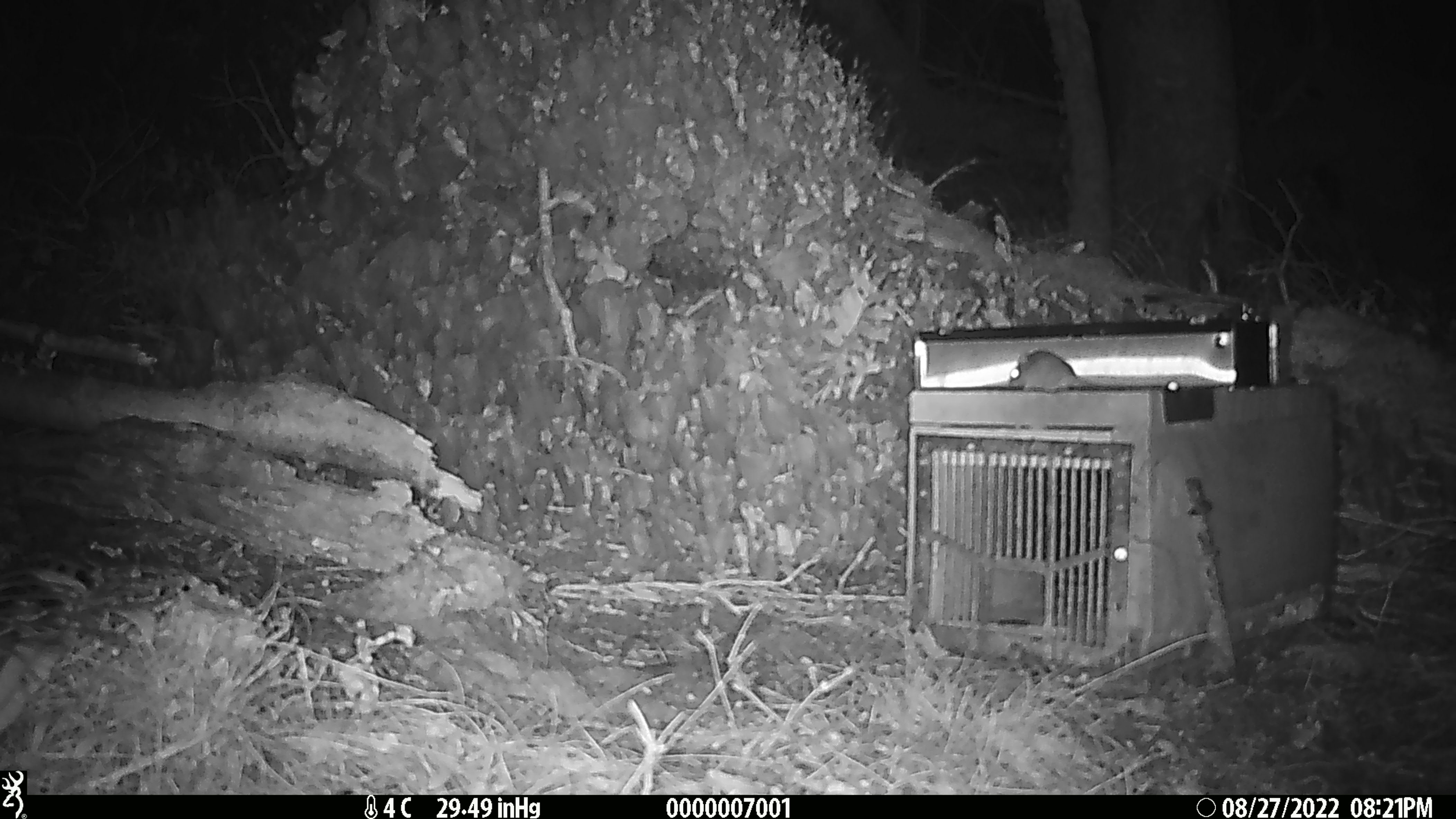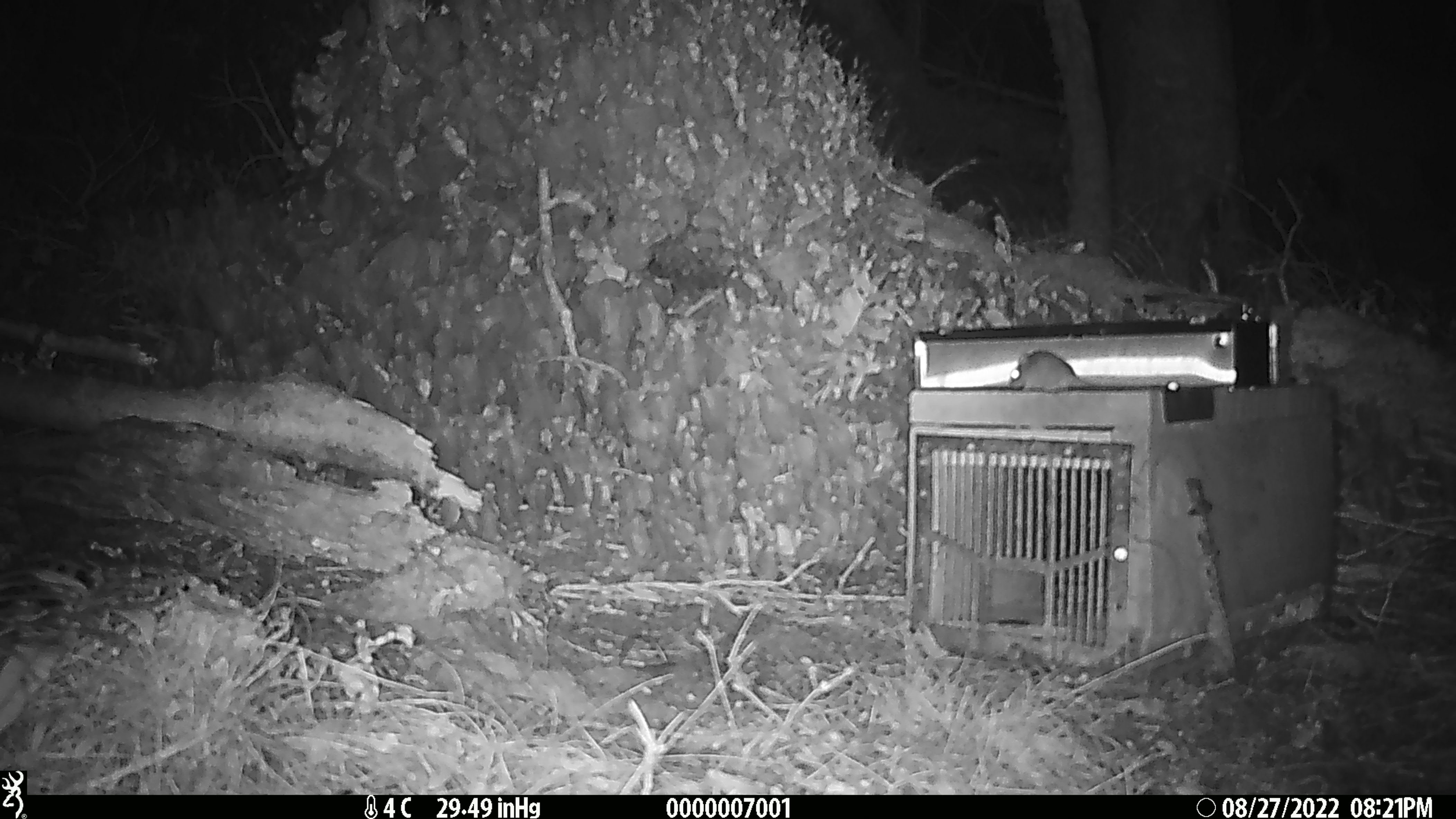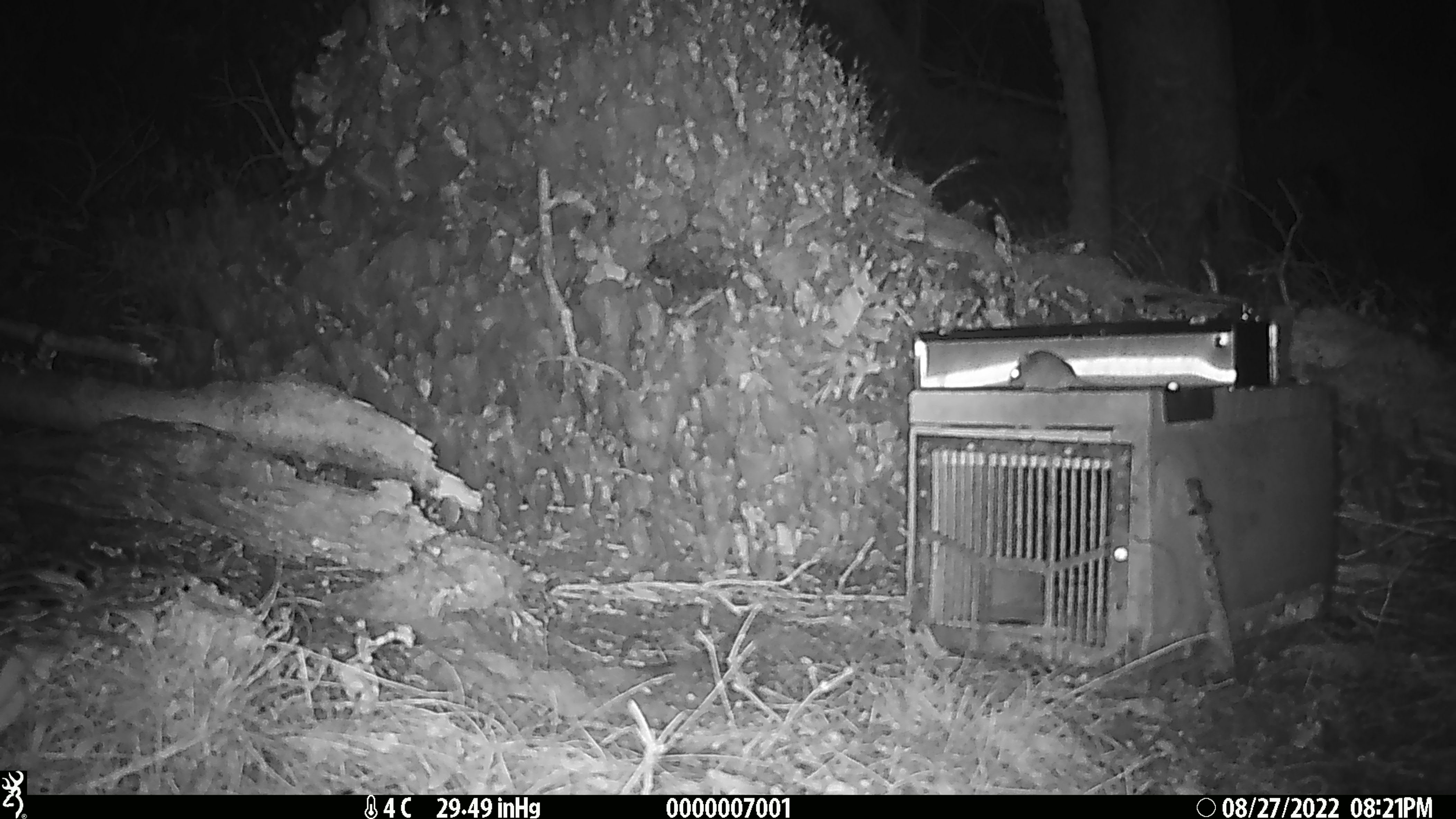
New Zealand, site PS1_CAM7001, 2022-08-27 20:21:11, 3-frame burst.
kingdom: Animalia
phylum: Chordata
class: Mammalia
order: Rodentia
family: Muridae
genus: Mus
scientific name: Mus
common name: mouse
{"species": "mouse (Mus)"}